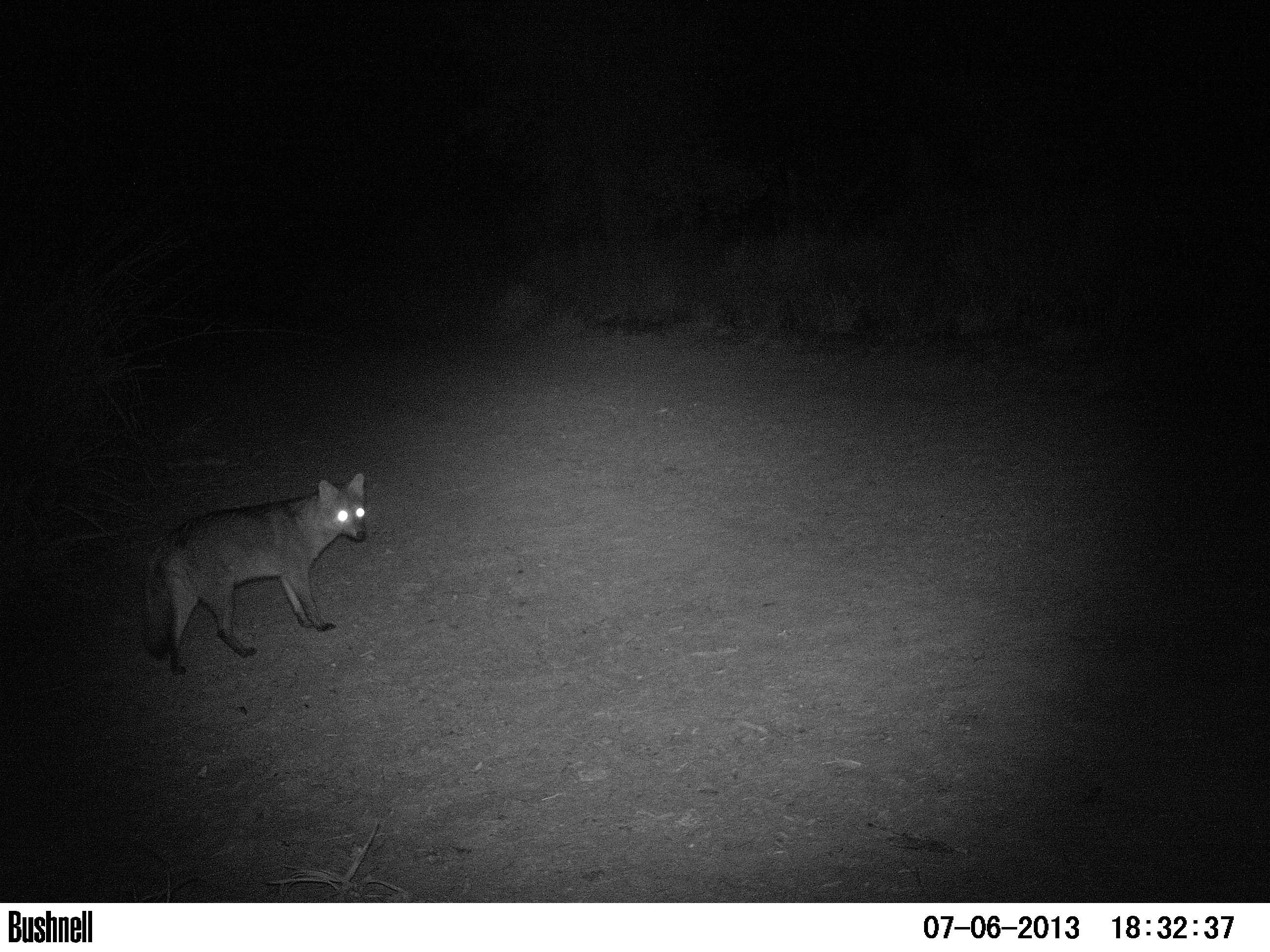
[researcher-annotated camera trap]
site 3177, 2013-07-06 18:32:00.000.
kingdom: Animalia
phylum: Chordata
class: Mammalia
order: Carnivora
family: Canidae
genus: Cerdocyon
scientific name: Cerdocyon thous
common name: crab-eating fox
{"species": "Cerdocyon thous (crab-eating fox)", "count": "1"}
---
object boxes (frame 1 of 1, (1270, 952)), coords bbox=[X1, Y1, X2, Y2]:
cerdocyon thous: bbox=[141, 472, 368, 677]